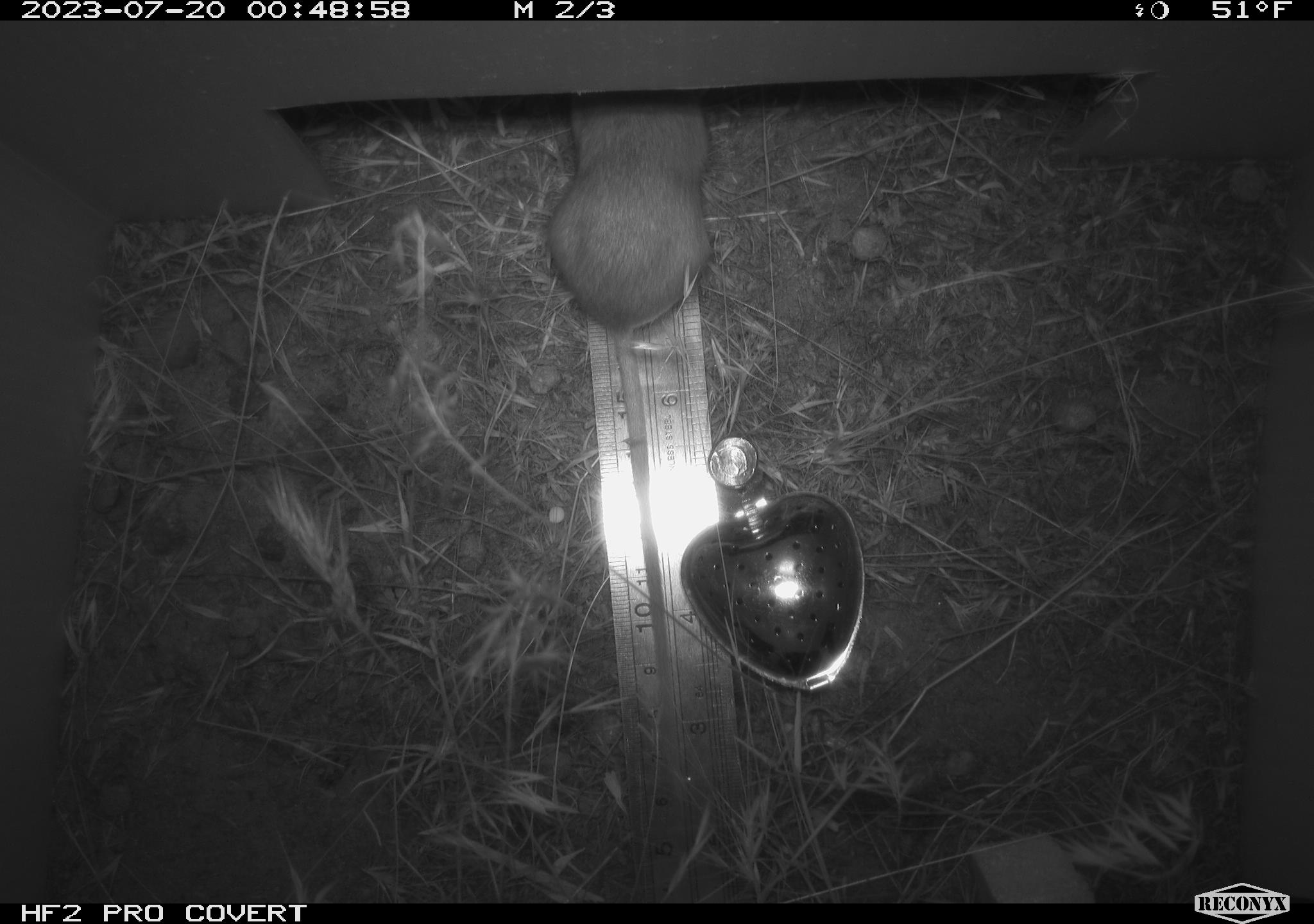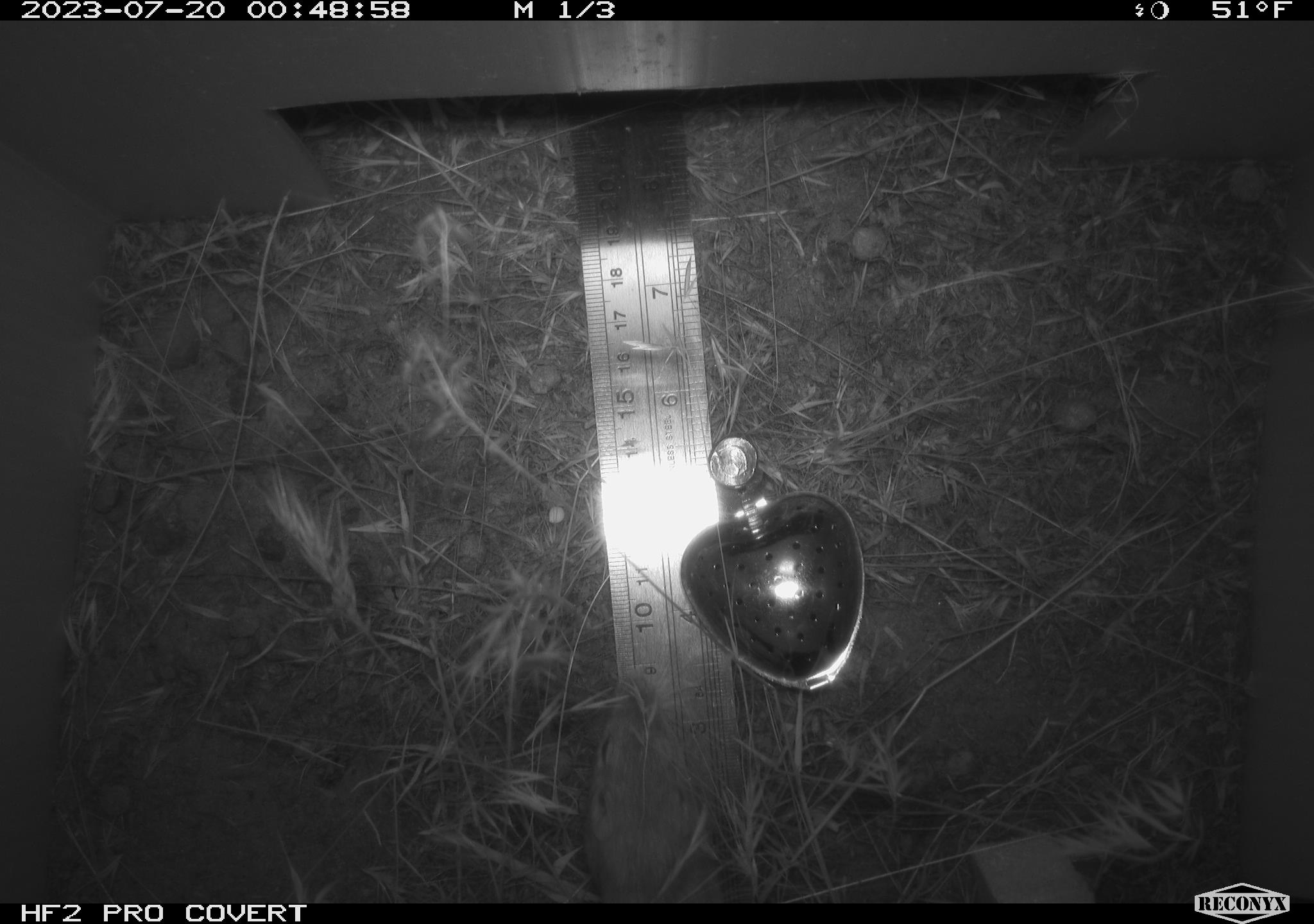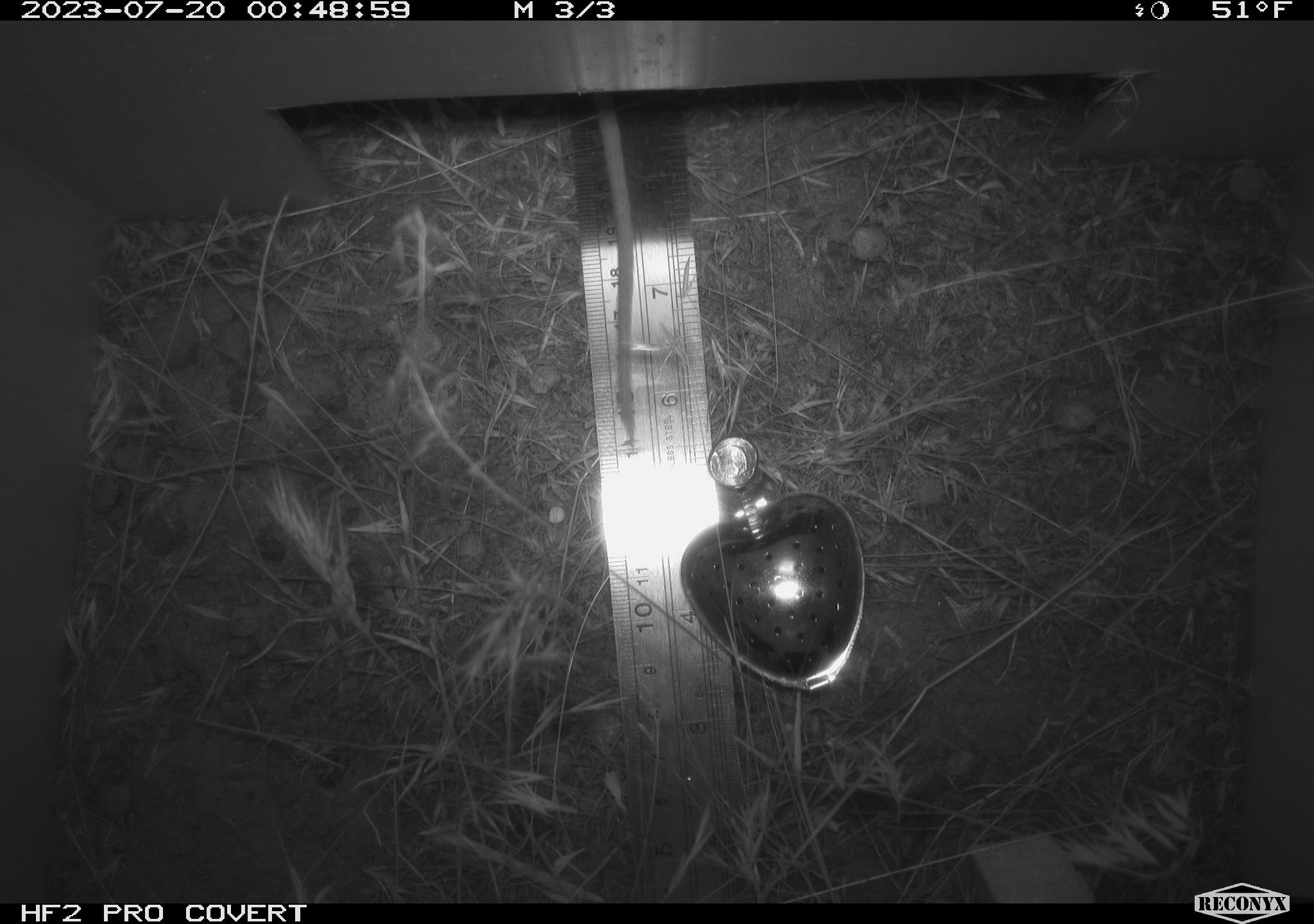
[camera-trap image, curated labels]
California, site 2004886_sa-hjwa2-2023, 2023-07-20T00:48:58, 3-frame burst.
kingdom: Animalia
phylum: Chordata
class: Mammalia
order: Rodentia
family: Heteromyidae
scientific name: Heteromyidae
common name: kangaroo rats and pocket mice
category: heteromyidae family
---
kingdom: Animalia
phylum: Chordata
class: Mammalia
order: Rodentia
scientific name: Rodentia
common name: mouse species